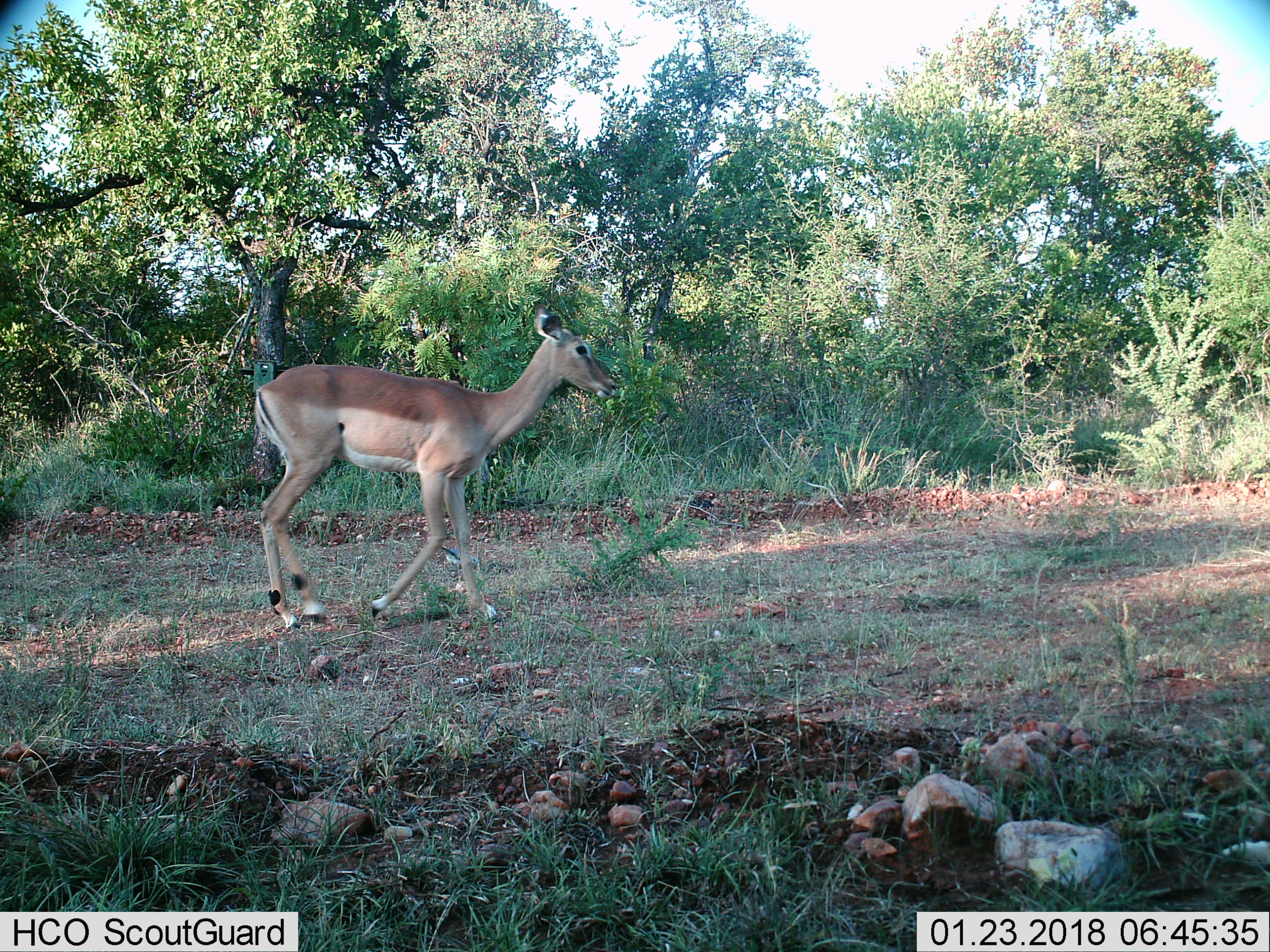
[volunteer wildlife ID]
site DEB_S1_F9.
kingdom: Animalia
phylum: Chordata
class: Mammalia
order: Artiodactyla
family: Bovidae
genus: Aepyceros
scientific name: Aepyceros melampus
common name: impala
Impala (Aepyceros melampus), count 1. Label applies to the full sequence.